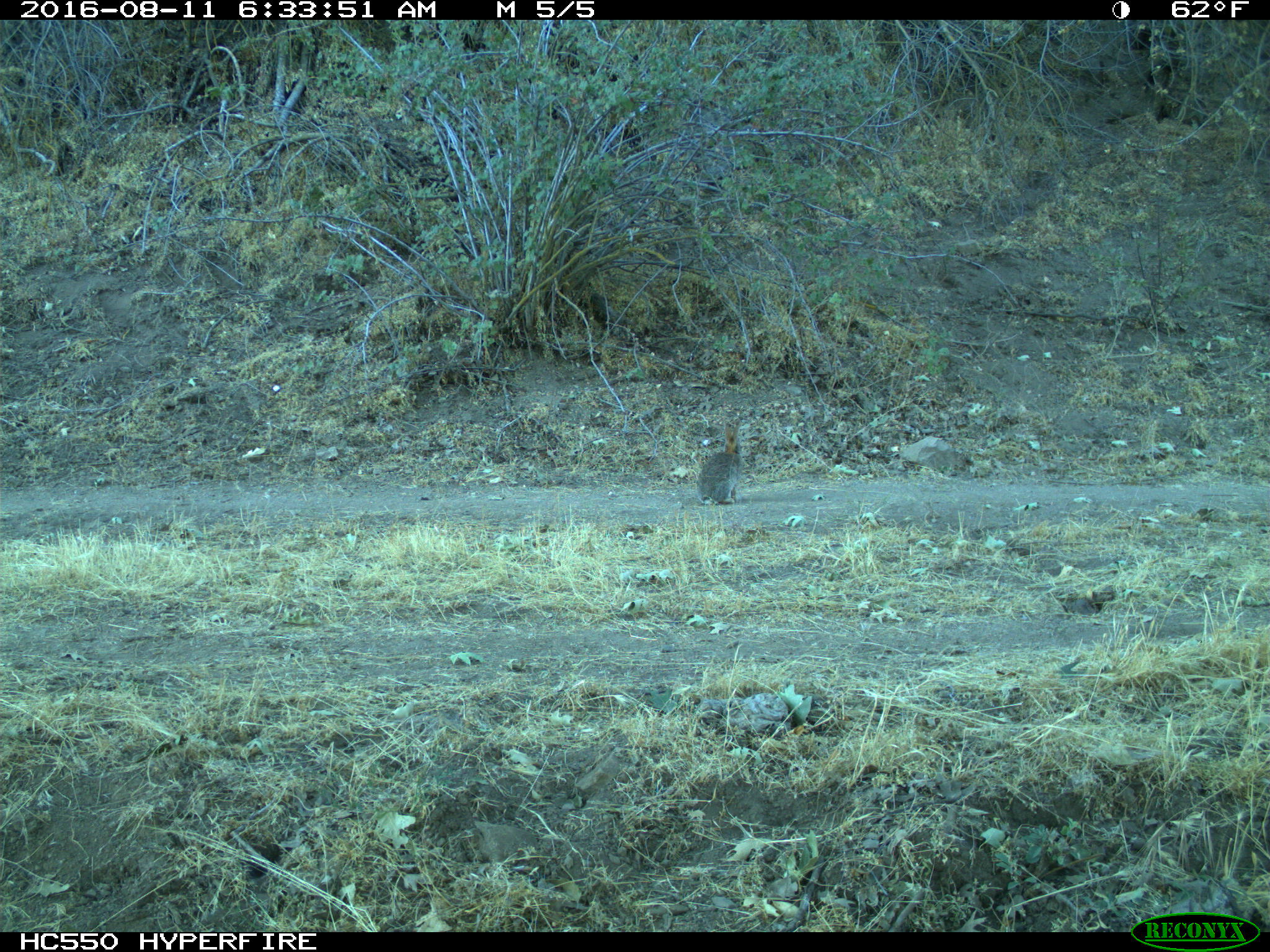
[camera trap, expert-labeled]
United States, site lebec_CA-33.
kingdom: Animalia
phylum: Chordata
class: Mammalia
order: Lagomorpha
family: Leporidae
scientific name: Leporidae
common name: rabbits and hares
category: unidentified rabbit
Unidentified rabbit (rabbits and hares) (Leporidae).